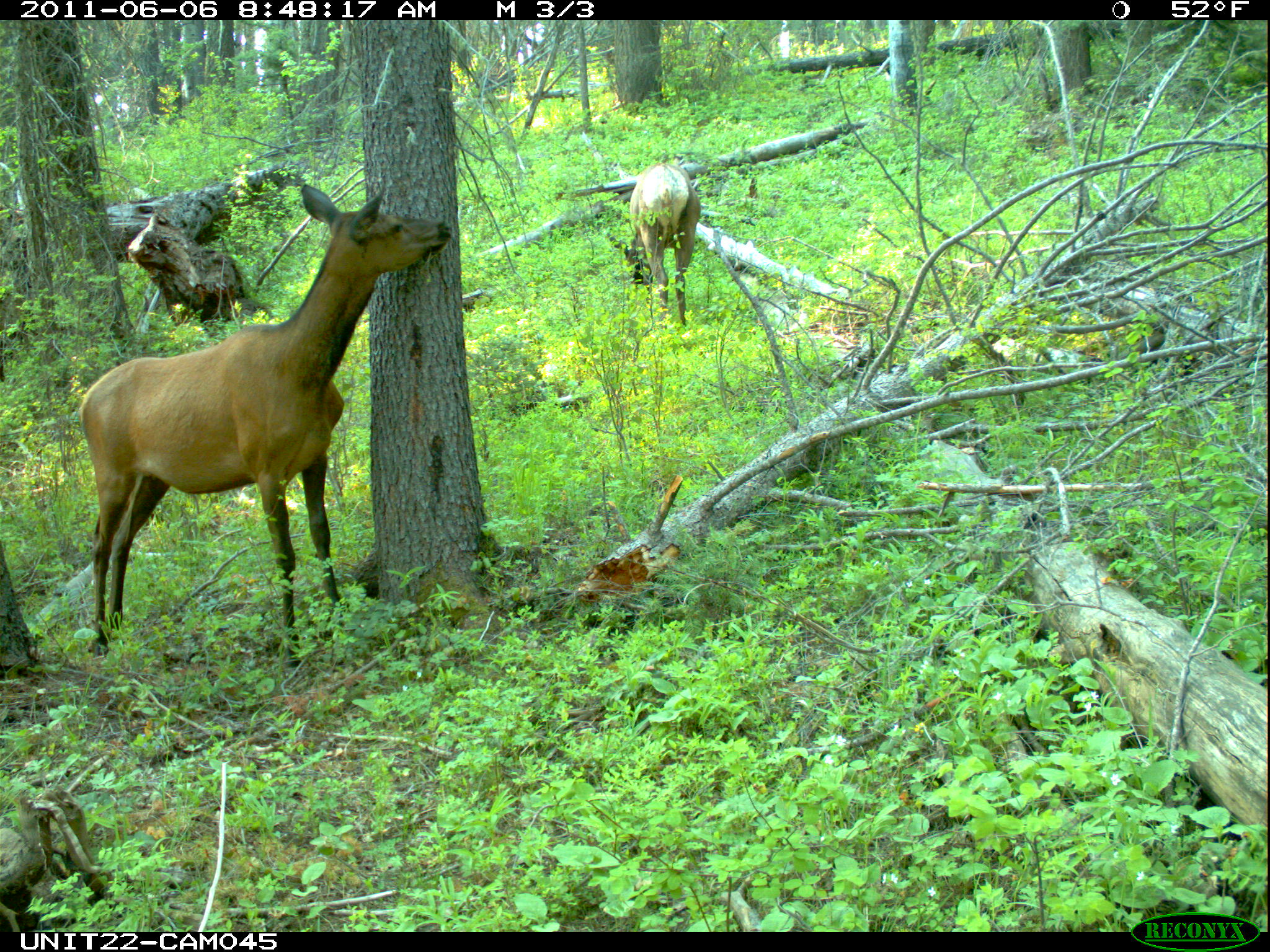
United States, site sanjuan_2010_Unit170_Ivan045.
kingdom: Animalia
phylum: Chordata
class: Mammalia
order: Artiodactyla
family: Cervidae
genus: Cervus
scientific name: Cervus elaphus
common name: red deer